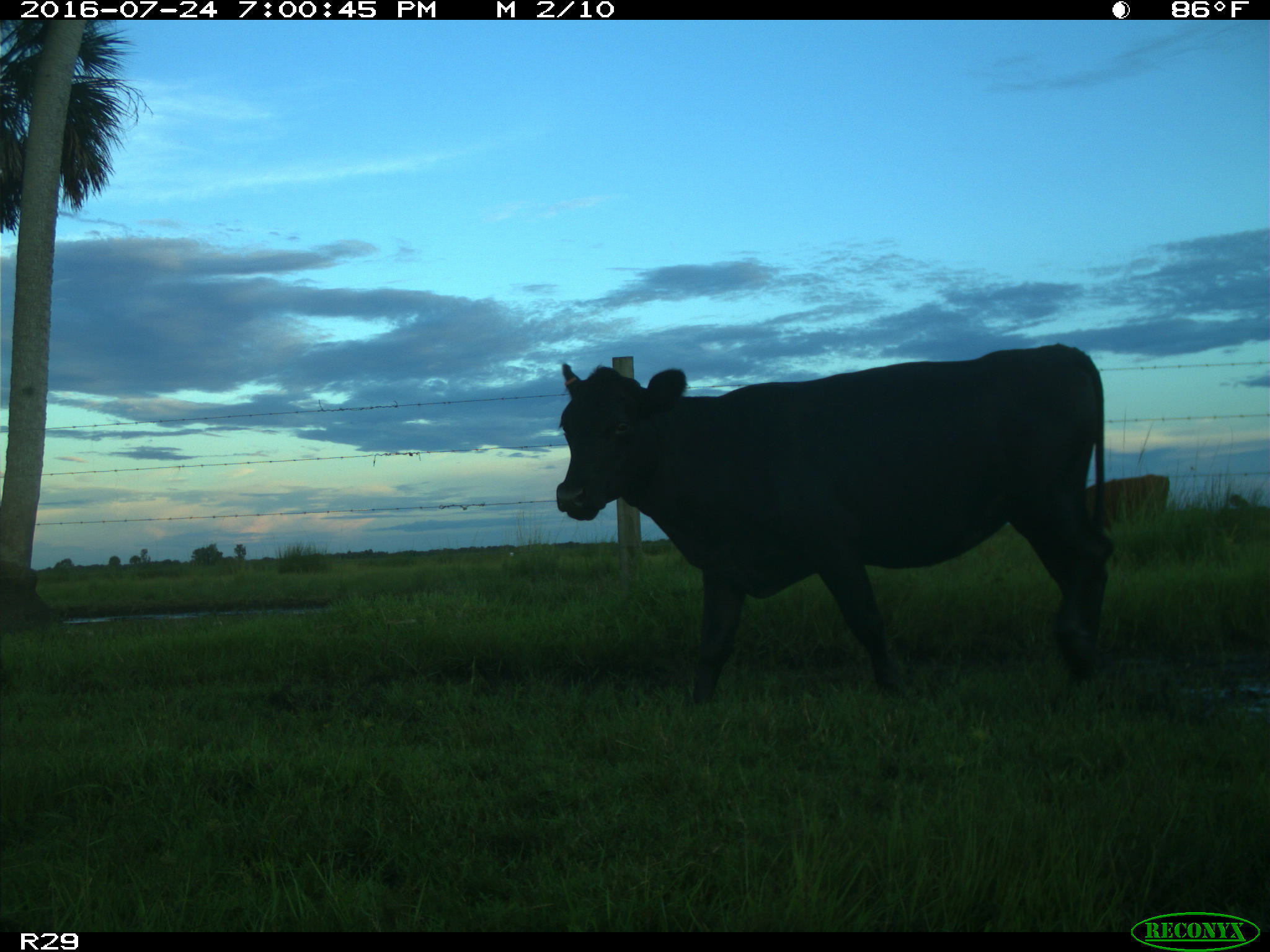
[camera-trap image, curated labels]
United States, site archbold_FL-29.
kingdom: Animalia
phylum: Chordata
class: Mammalia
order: Artiodactyla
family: Bovidae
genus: Bos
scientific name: Bos taurus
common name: domestic cow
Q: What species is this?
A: Bos taurus (domestic cow).